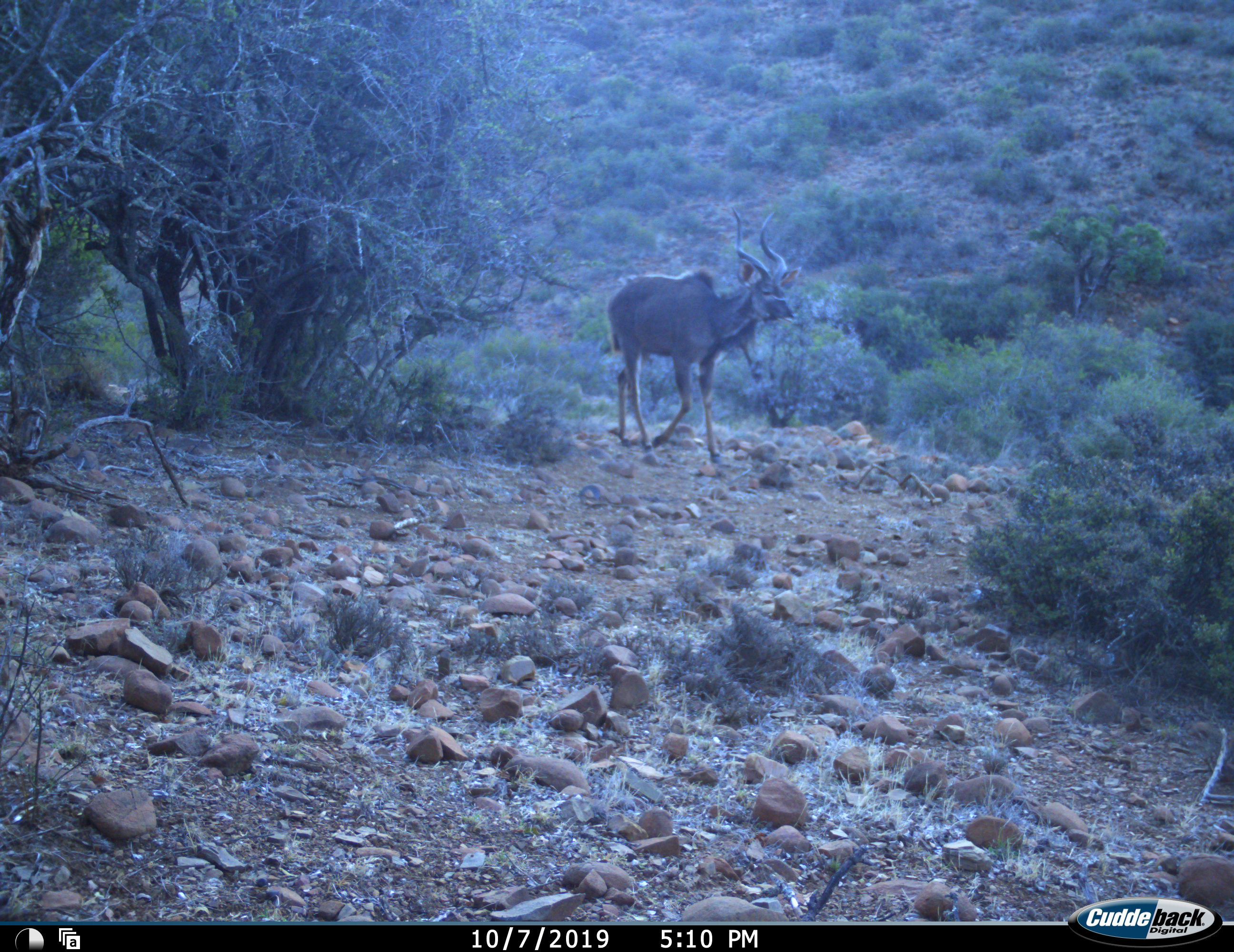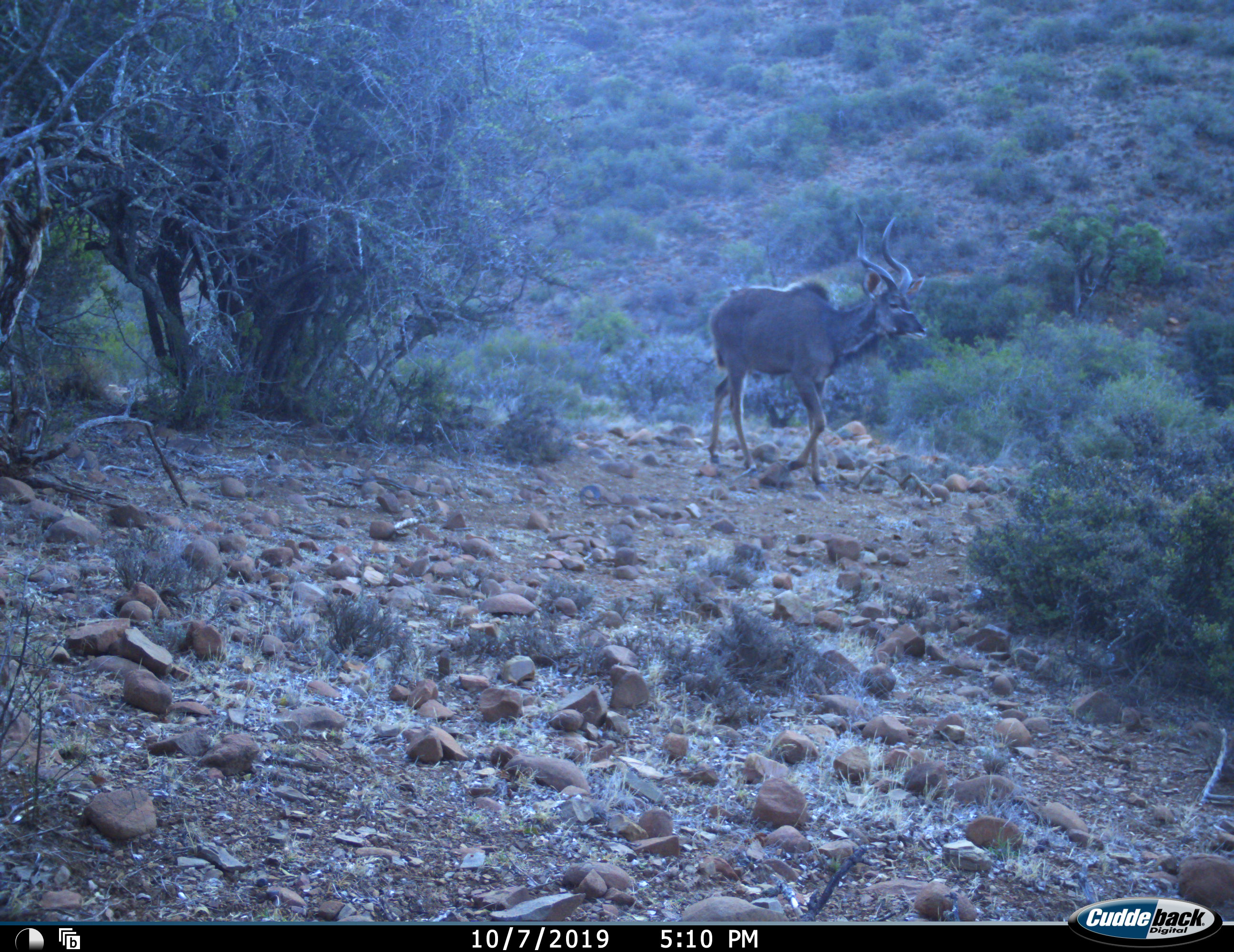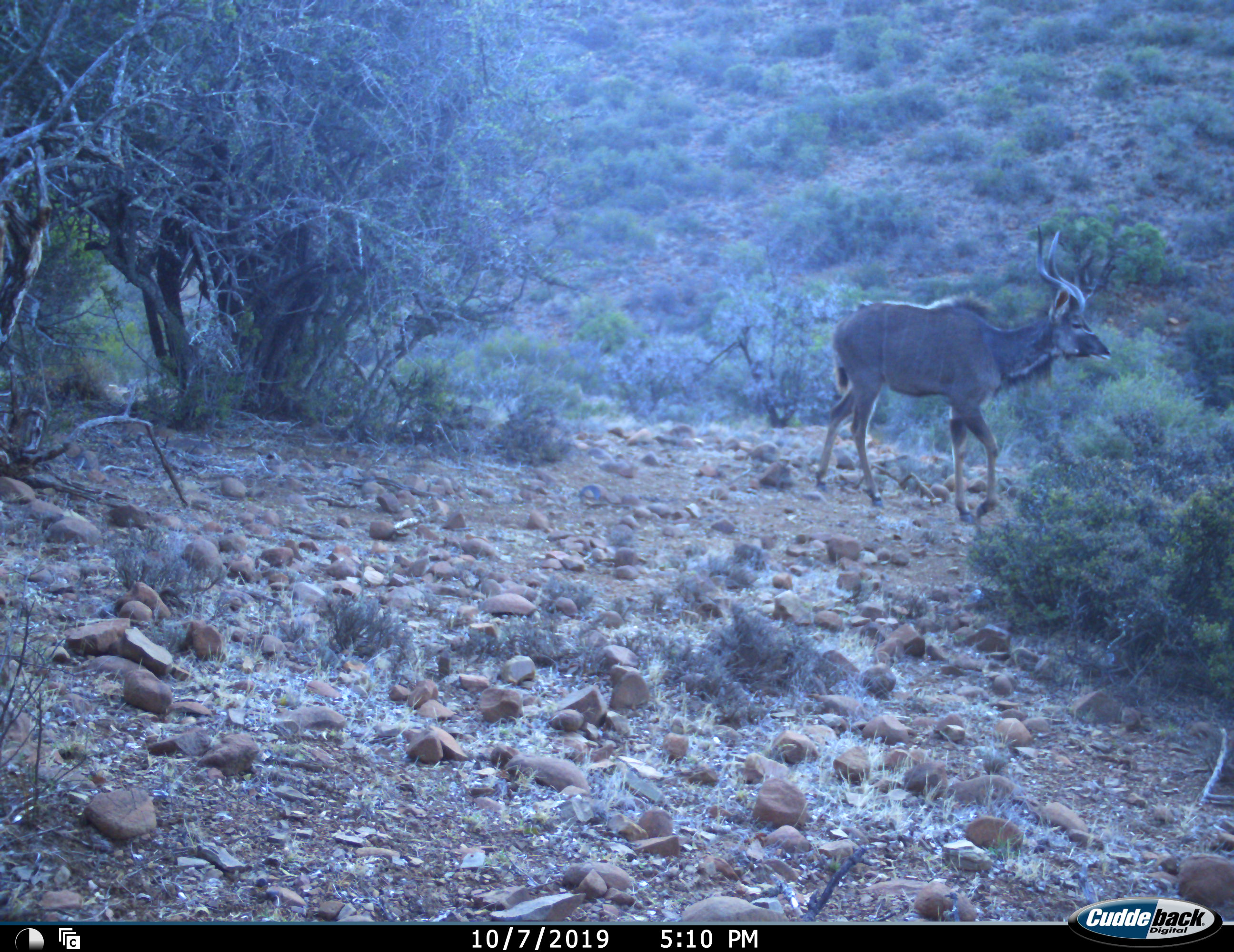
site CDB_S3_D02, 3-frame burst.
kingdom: Animalia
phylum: Chordata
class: Mammalia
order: Artiodactyla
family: Bovidae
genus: Tragelaphus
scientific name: Tragelaphus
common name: kudu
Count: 1.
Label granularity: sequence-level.